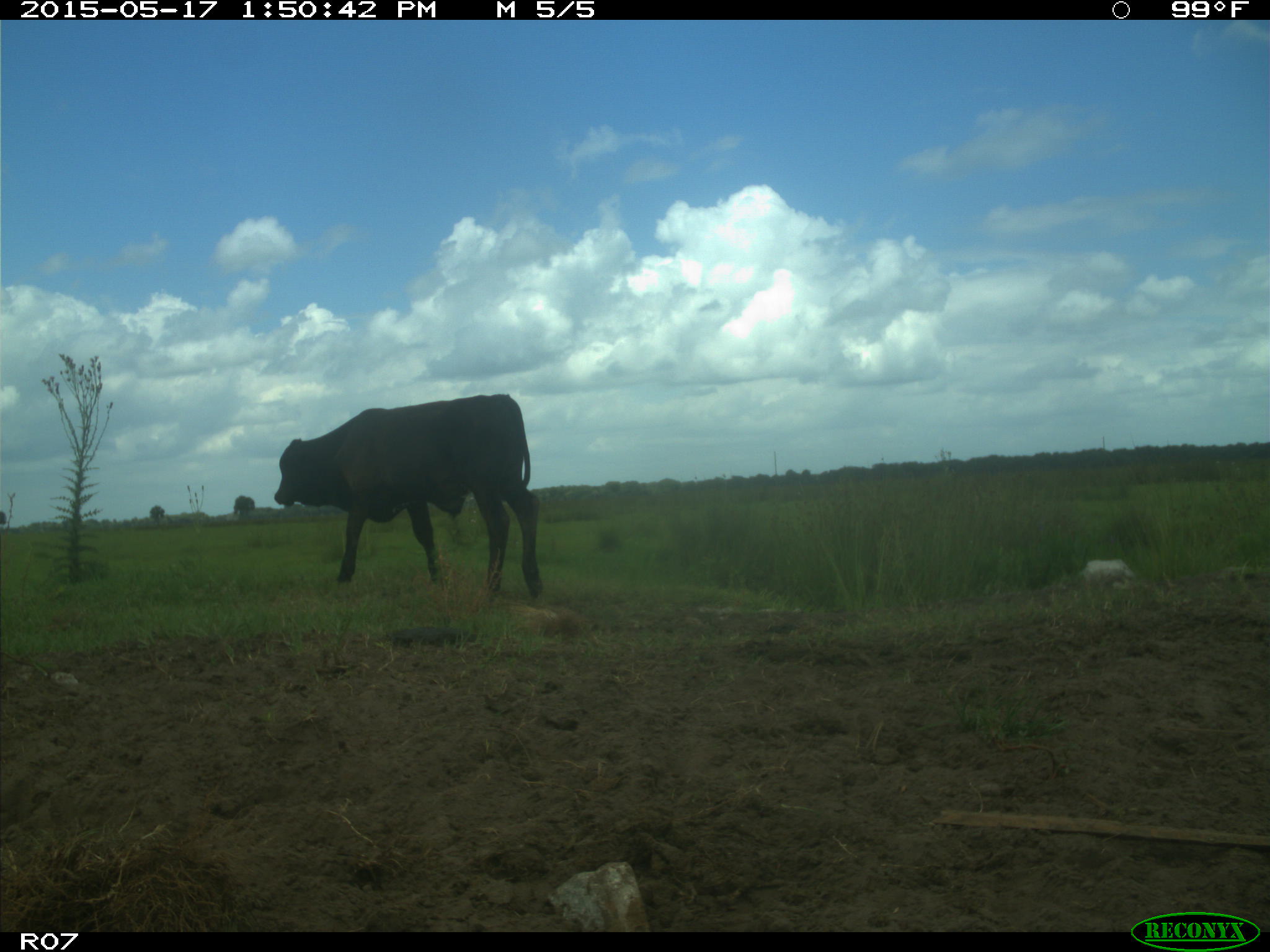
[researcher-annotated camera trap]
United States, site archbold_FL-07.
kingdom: Animalia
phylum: Chordata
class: Mammalia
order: Artiodactyla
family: Bovidae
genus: Bos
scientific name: Bos taurus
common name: domestic cow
Bos taurus (domestic cow).